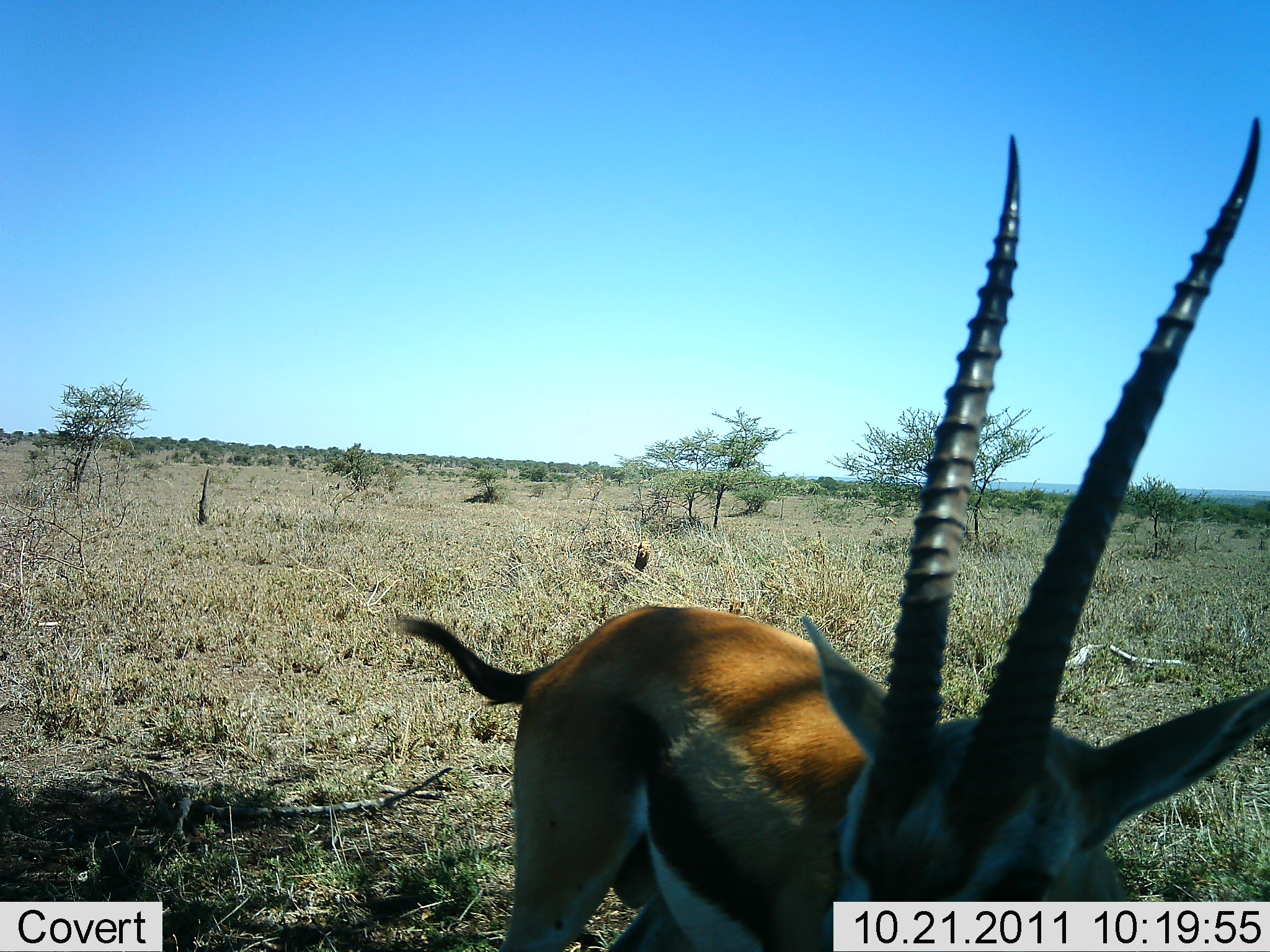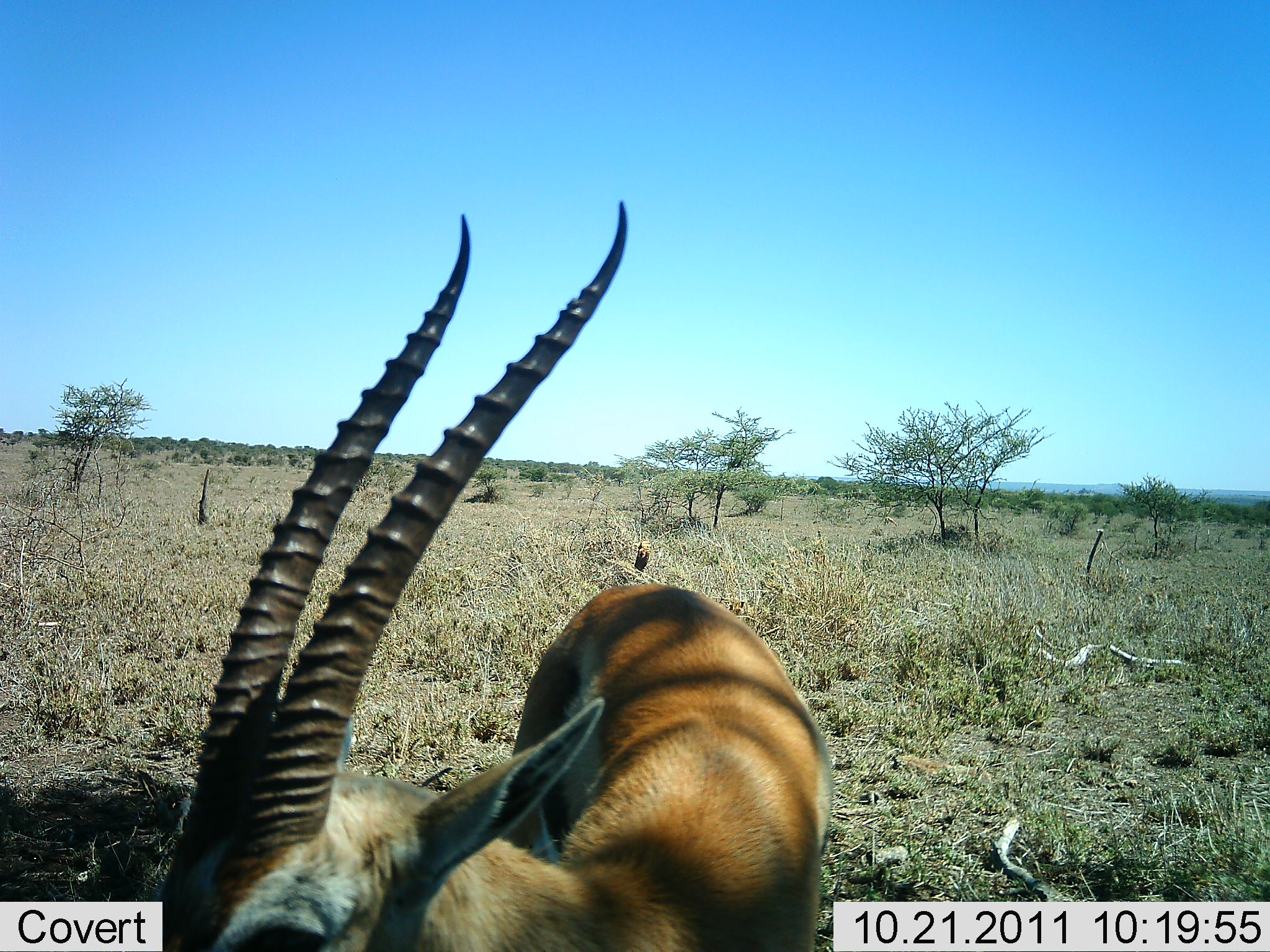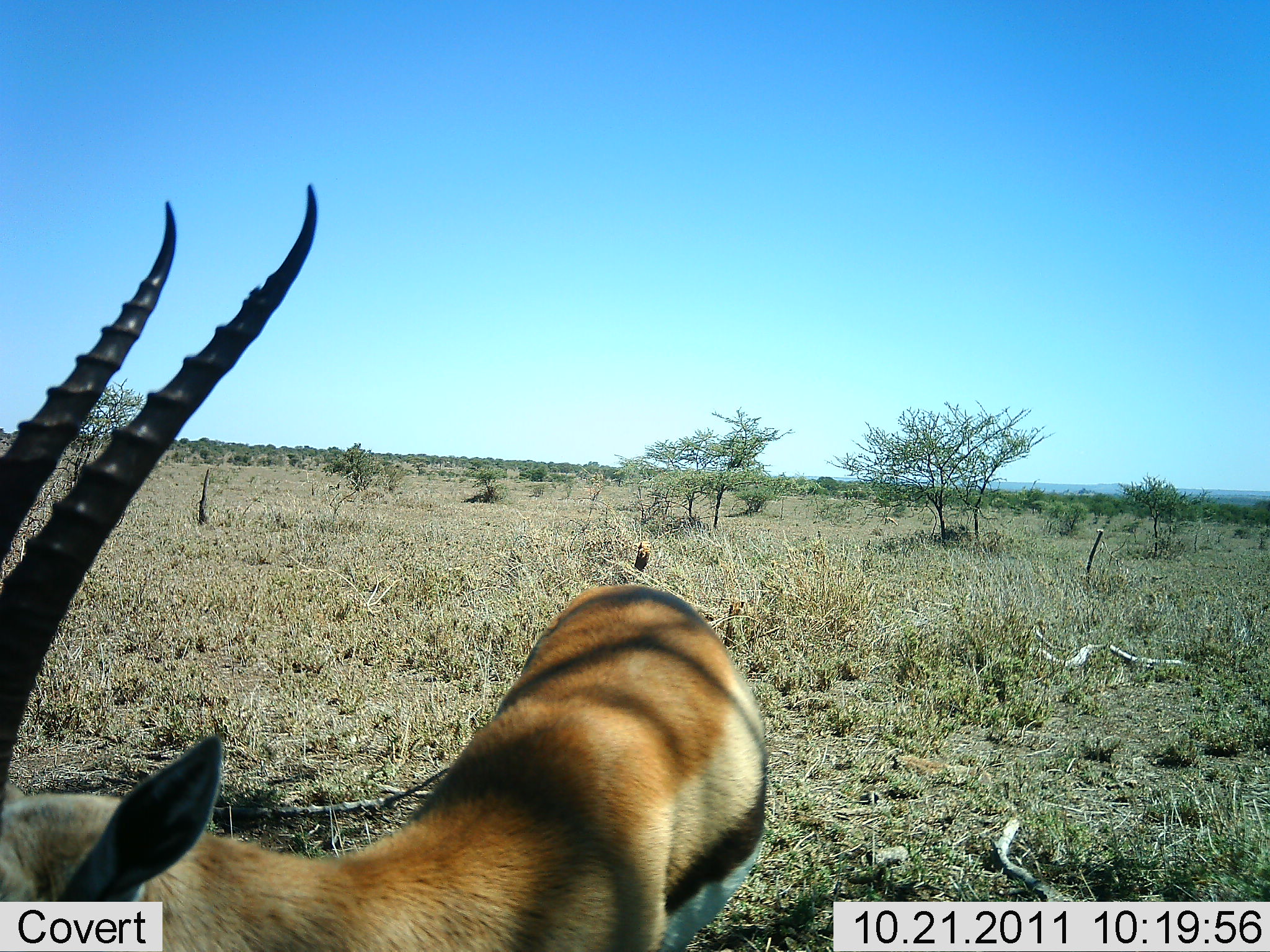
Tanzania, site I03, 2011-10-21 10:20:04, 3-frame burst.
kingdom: Animalia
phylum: Chordata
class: Mammalia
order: Artiodactyla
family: Bovidae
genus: Eudorcas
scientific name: Eudorcas thomsonii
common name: thomson's gazelle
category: gazellethomsons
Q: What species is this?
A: Gazellethomsons (thomson's gazelle) (Eudorcas thomsonii).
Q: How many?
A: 1.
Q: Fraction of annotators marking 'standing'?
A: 42%.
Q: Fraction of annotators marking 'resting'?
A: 0%.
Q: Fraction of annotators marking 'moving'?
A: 67%.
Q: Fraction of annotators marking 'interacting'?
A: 0%.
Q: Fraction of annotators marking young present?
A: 0%.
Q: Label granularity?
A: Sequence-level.